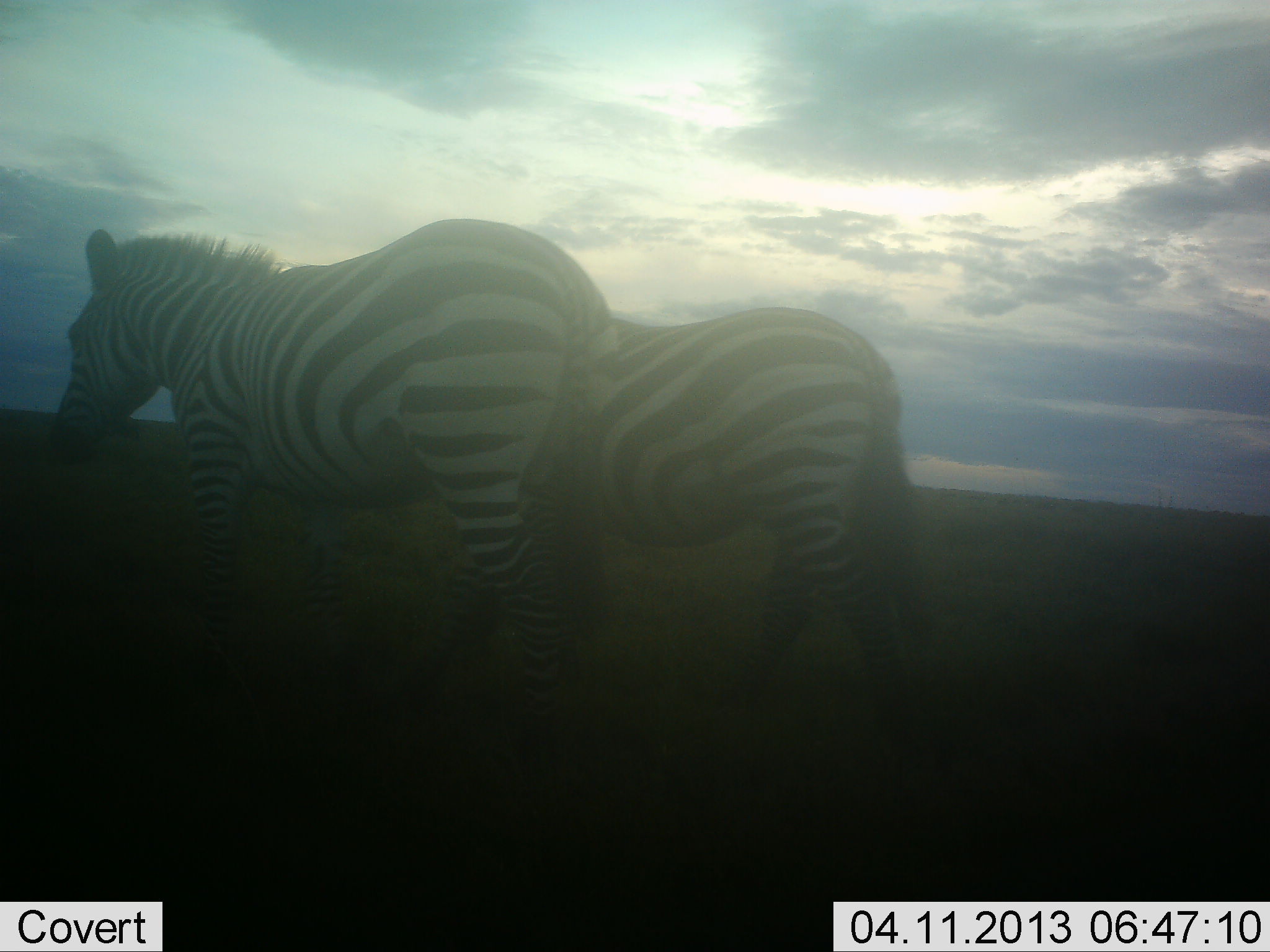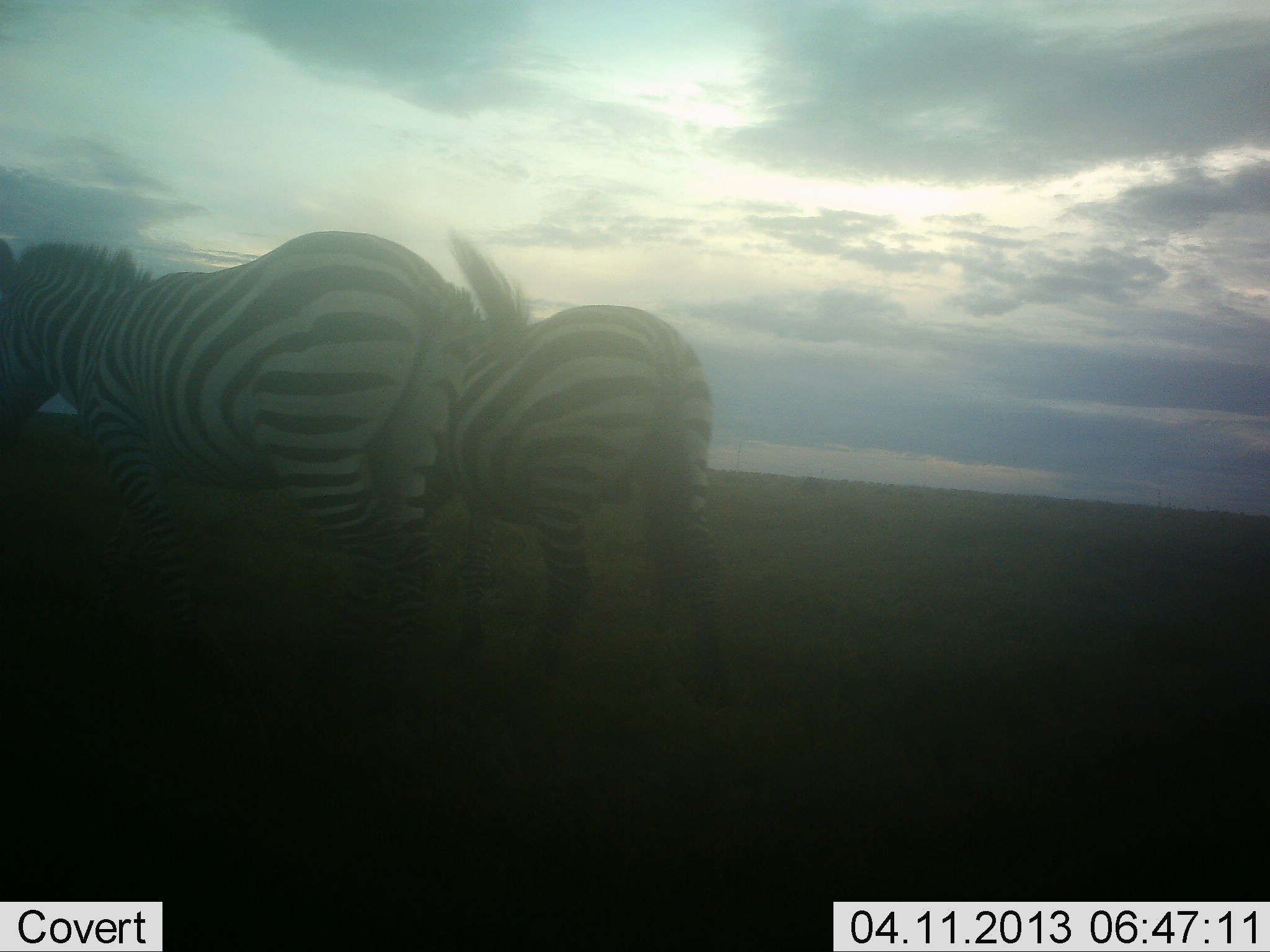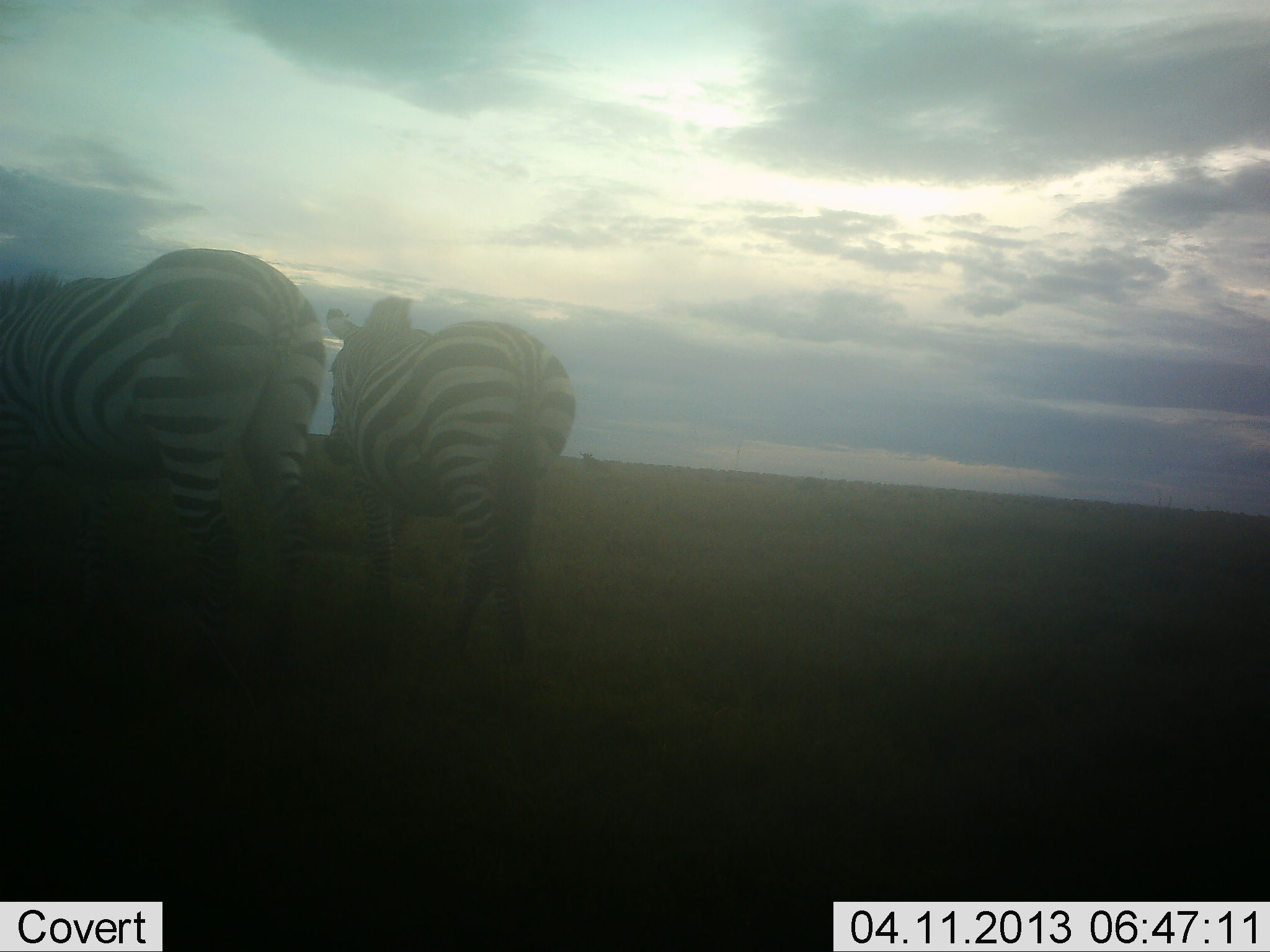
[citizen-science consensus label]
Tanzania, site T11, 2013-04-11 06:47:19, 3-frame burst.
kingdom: Animalia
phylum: Chordata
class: Mammalia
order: Perissodactyla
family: Equidae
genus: Equus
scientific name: Equus quagga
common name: plains zebra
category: zebra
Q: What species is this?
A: Zebra (plains zebra) (Equus quagga).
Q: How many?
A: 2.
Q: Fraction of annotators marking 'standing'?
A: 65%.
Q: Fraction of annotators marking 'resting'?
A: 0%.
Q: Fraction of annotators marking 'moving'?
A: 39%.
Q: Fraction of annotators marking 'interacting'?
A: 0%.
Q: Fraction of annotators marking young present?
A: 0%.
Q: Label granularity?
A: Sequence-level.